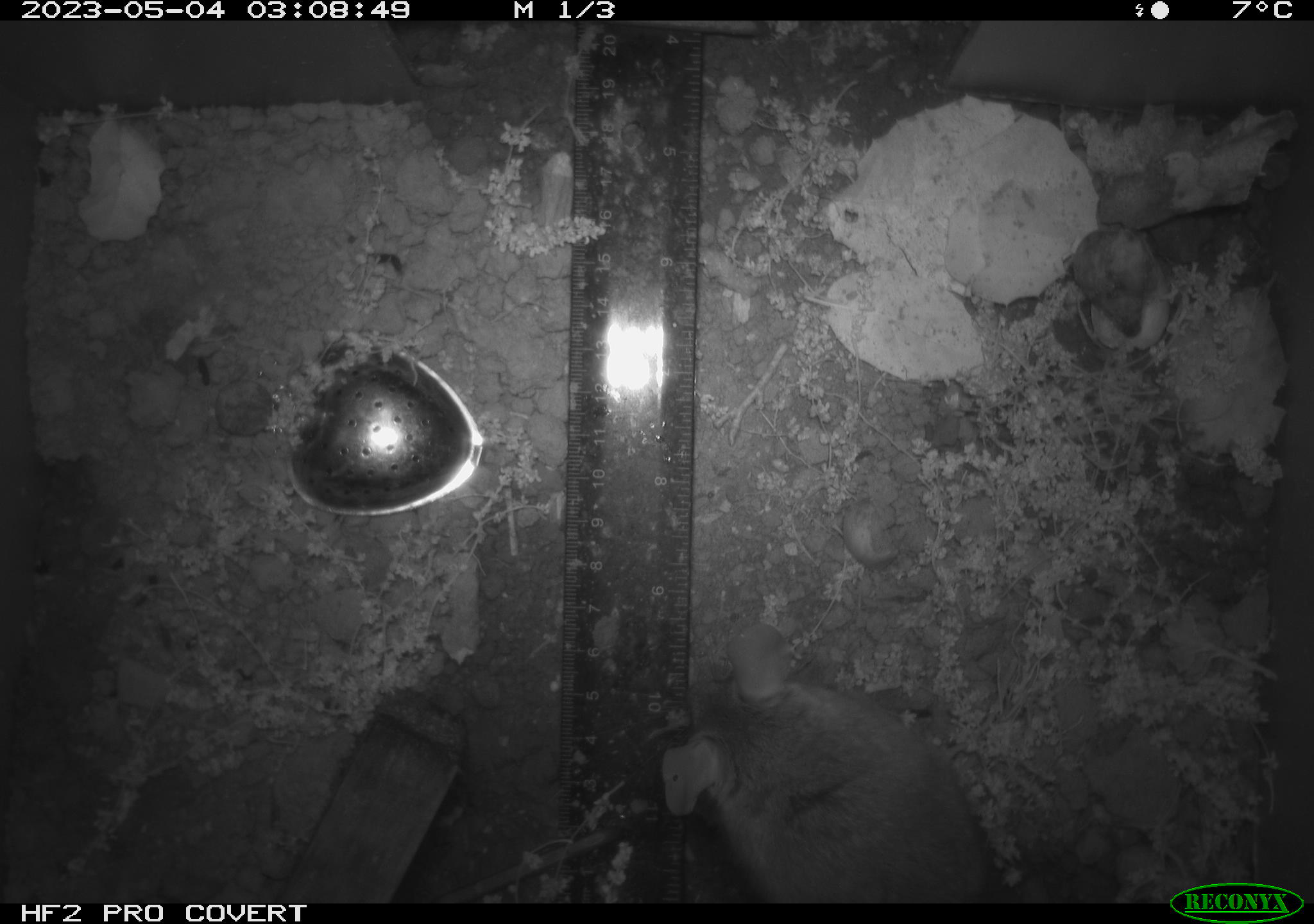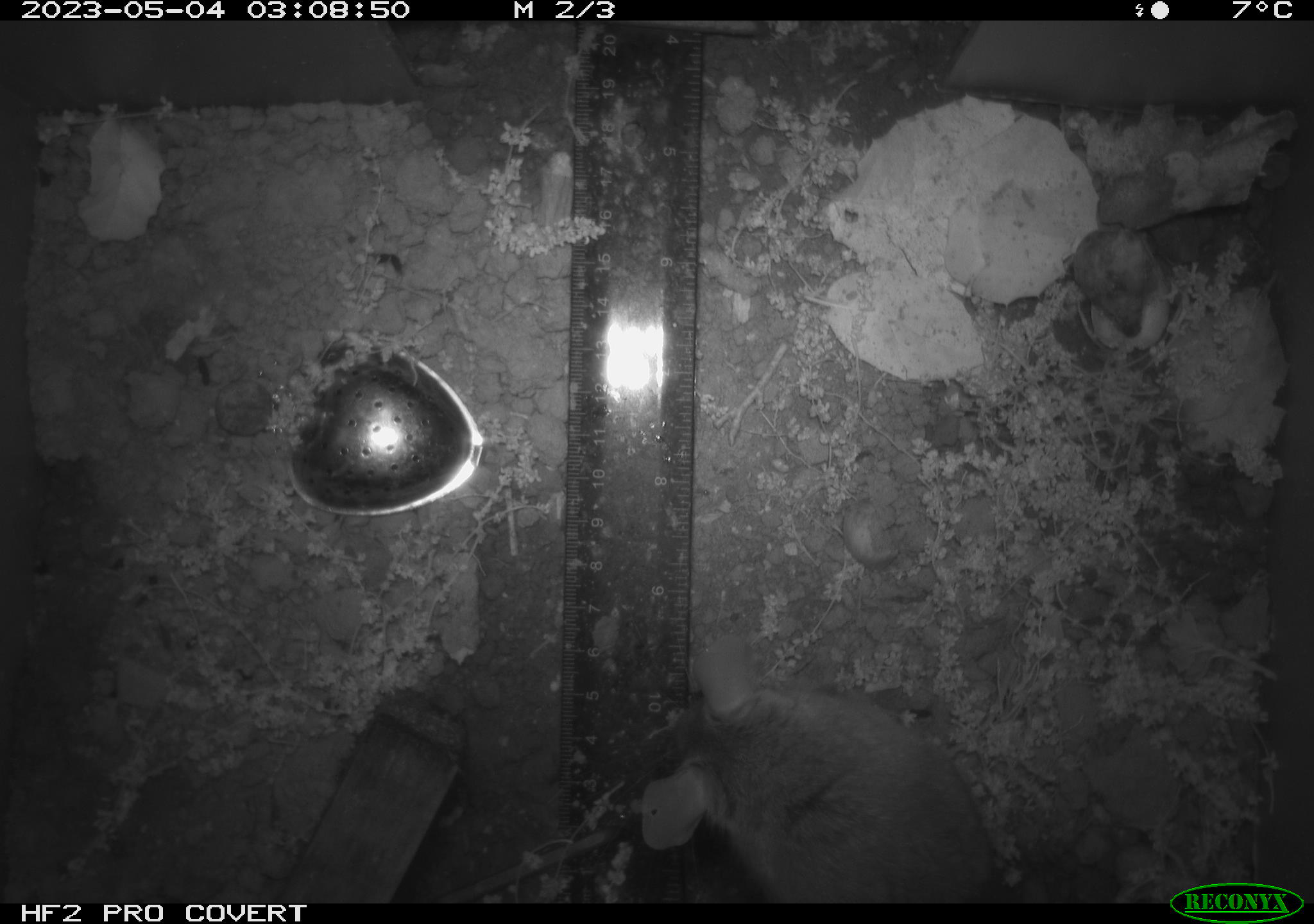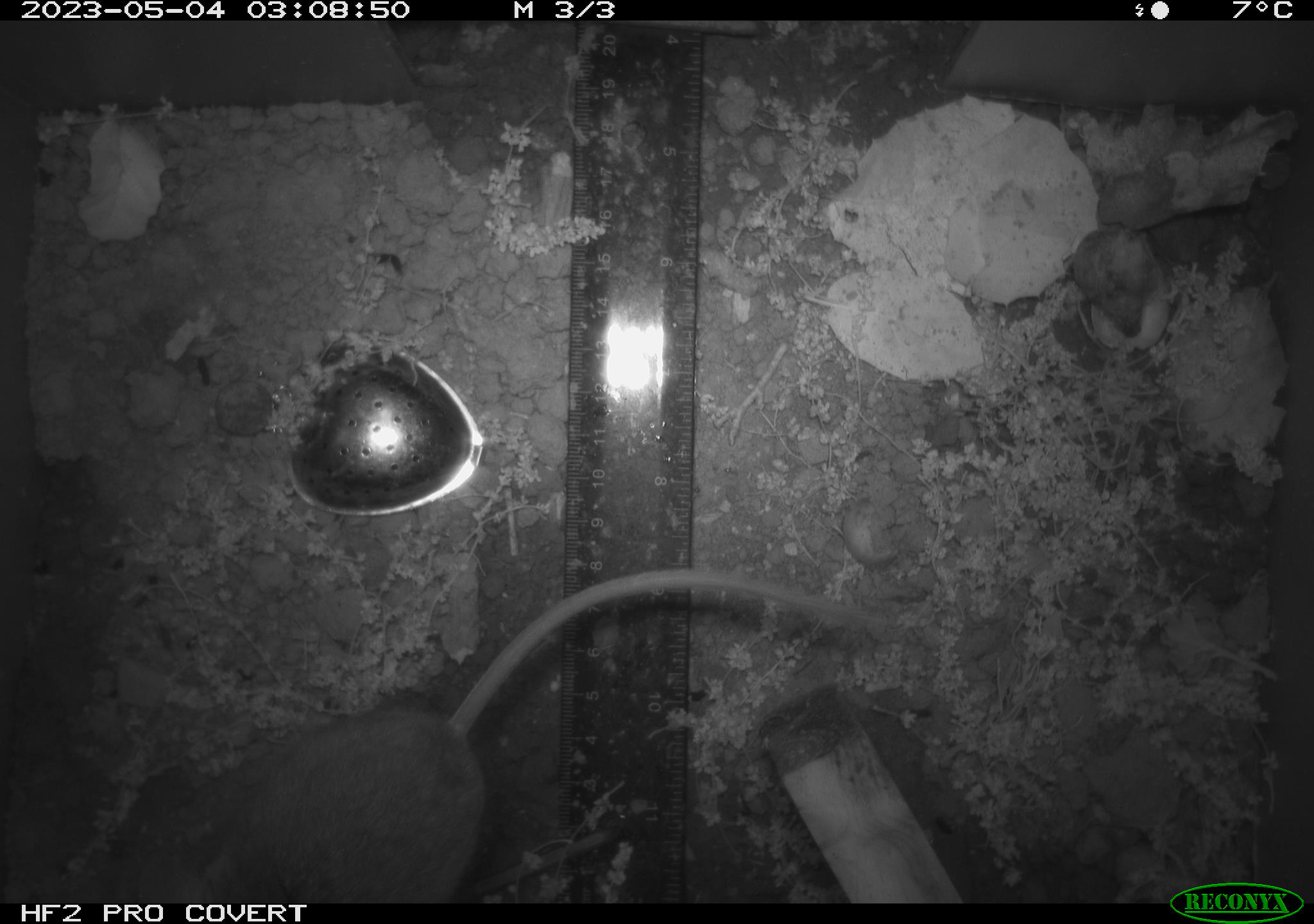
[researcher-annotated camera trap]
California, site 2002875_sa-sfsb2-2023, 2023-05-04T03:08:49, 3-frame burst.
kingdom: Animalia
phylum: Chordata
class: Mammalia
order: Rodentia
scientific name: Rodentia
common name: mouse species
Mouse species (Rodentia).